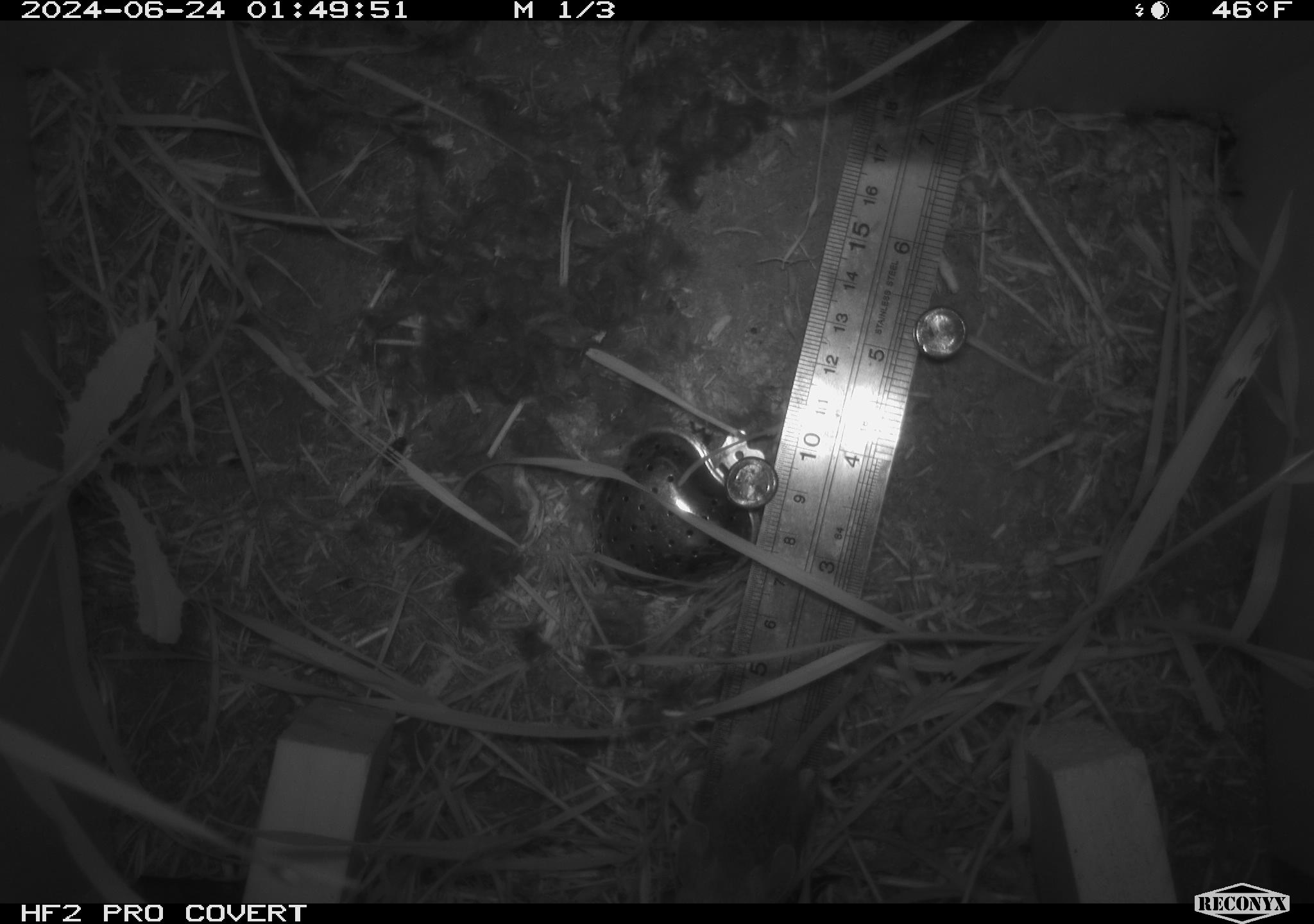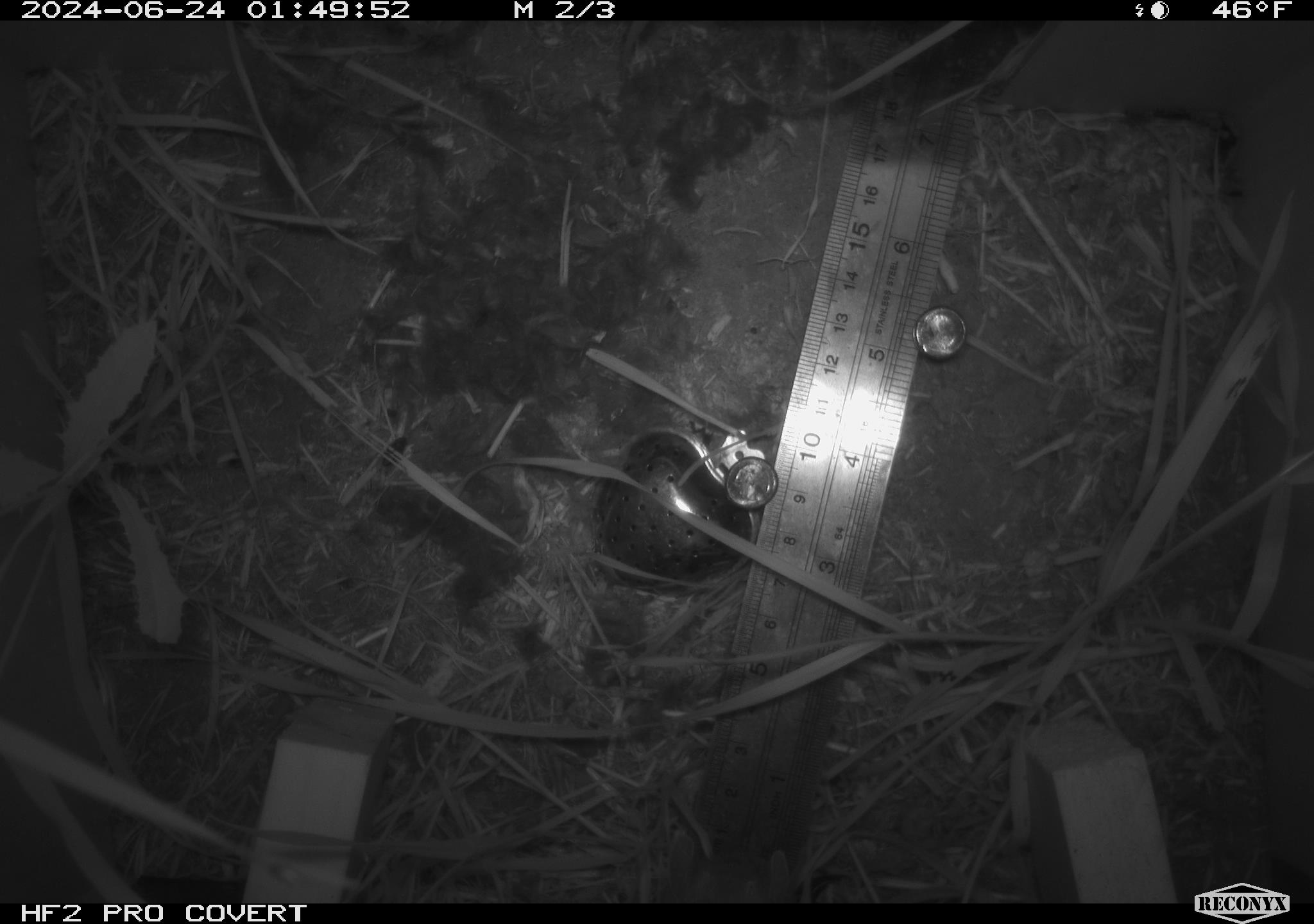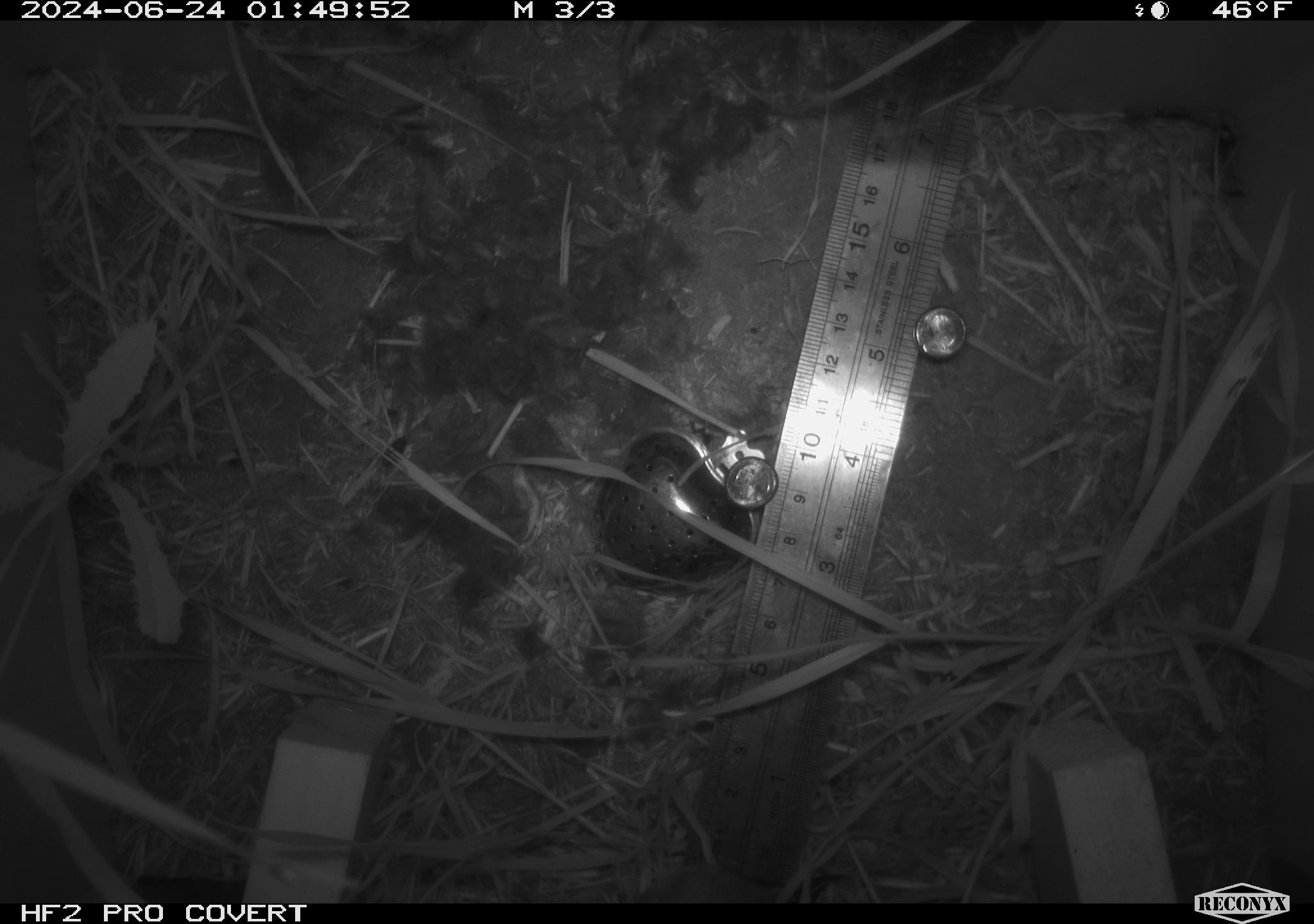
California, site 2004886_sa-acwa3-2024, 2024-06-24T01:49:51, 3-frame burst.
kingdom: Animalia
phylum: Chordata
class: Mammalia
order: Rodentia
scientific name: Rodentia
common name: mouse species